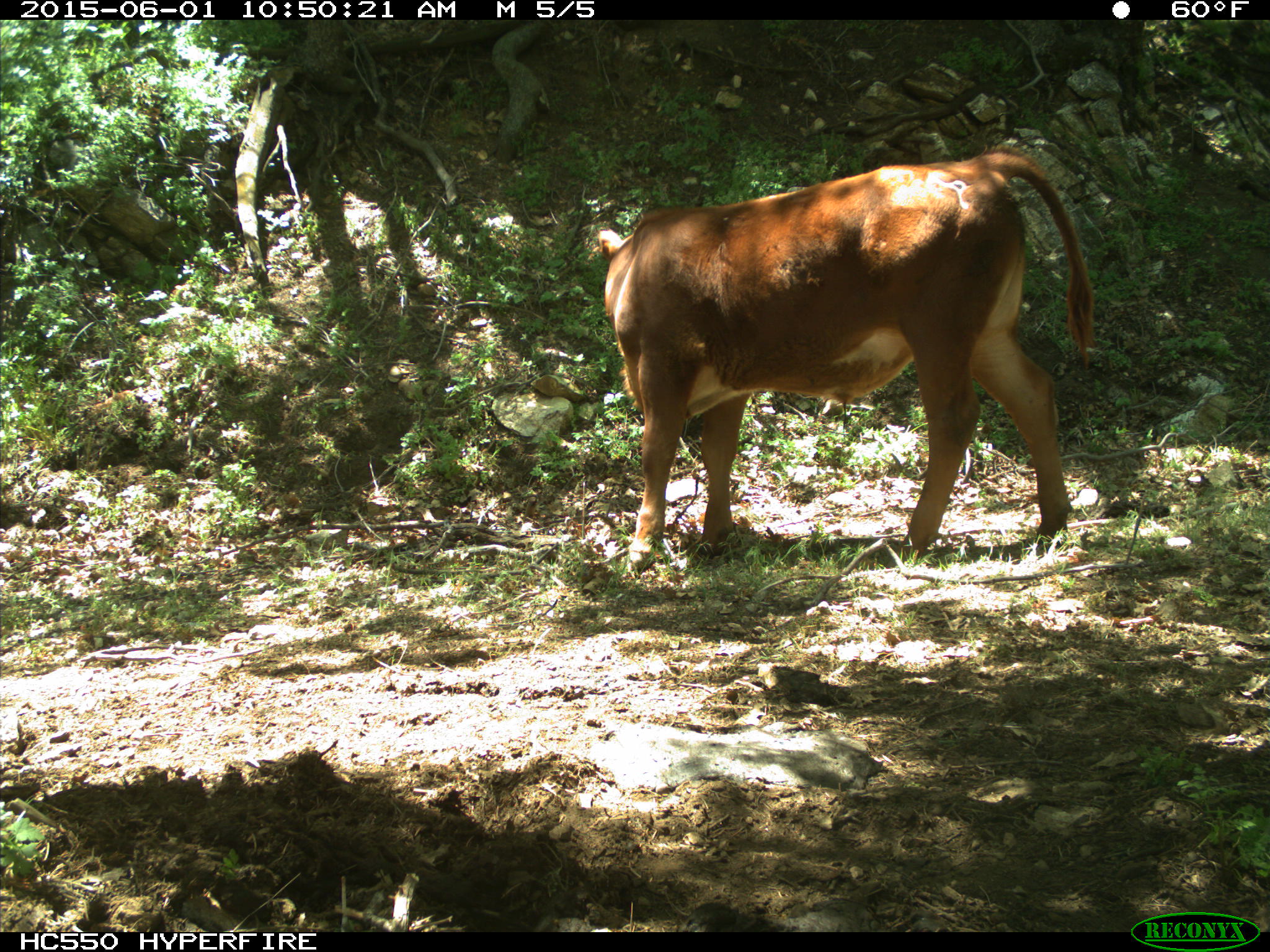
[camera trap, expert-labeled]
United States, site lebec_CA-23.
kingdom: Animalia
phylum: Chordata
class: Mammalia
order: Artiodactyla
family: Bovidae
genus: Bos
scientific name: Bos taurus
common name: domestic cow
Bos taurus (domestic cow).